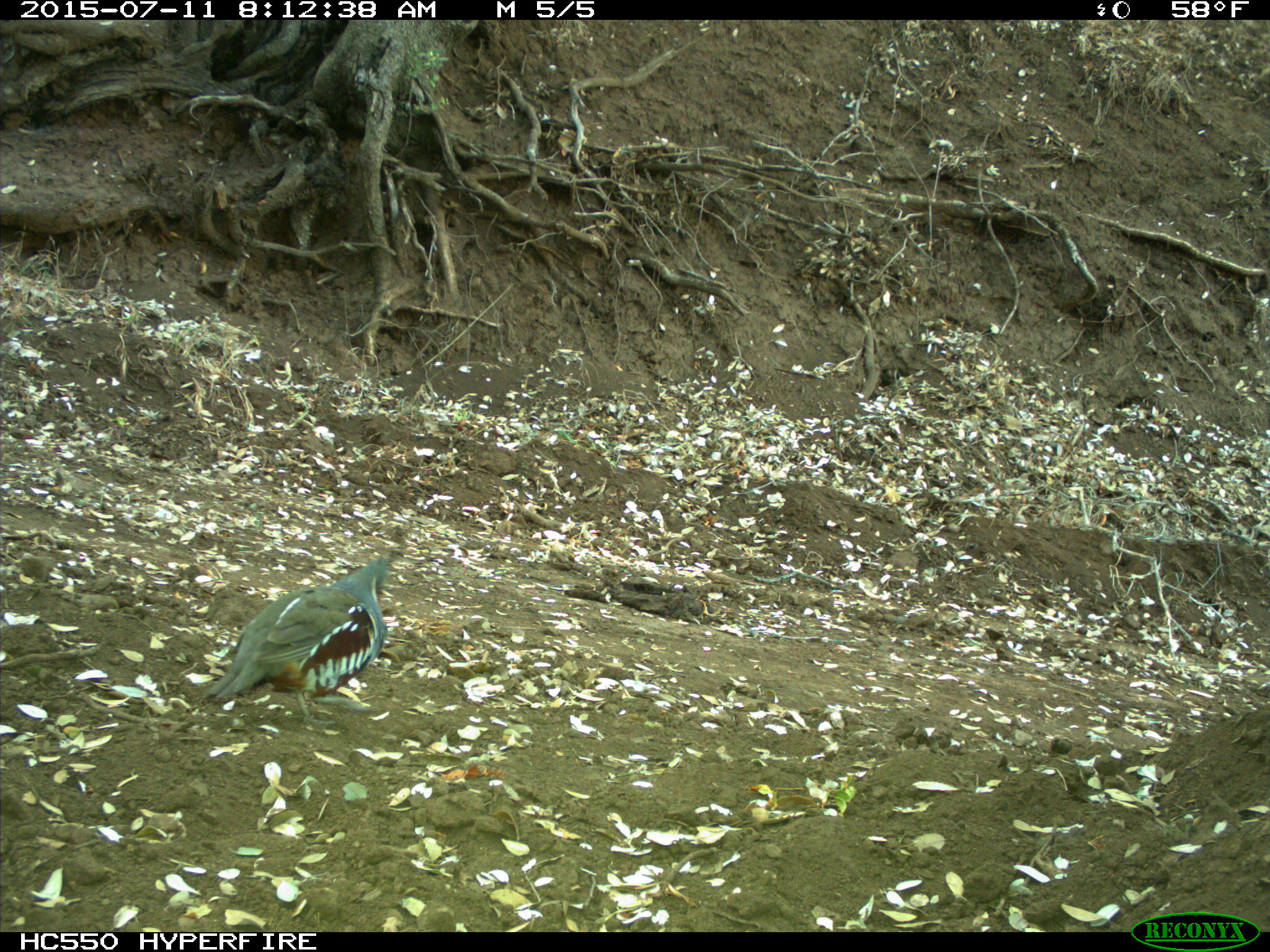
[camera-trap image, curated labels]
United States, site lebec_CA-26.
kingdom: Animalia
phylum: Chordata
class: Aves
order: Galliformes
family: Odontophoridae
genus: Callipepla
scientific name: Callipepla californica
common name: california quail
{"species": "Callipepla californica (california quail)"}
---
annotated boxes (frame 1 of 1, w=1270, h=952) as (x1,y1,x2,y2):
animal: (202,553,394,731)